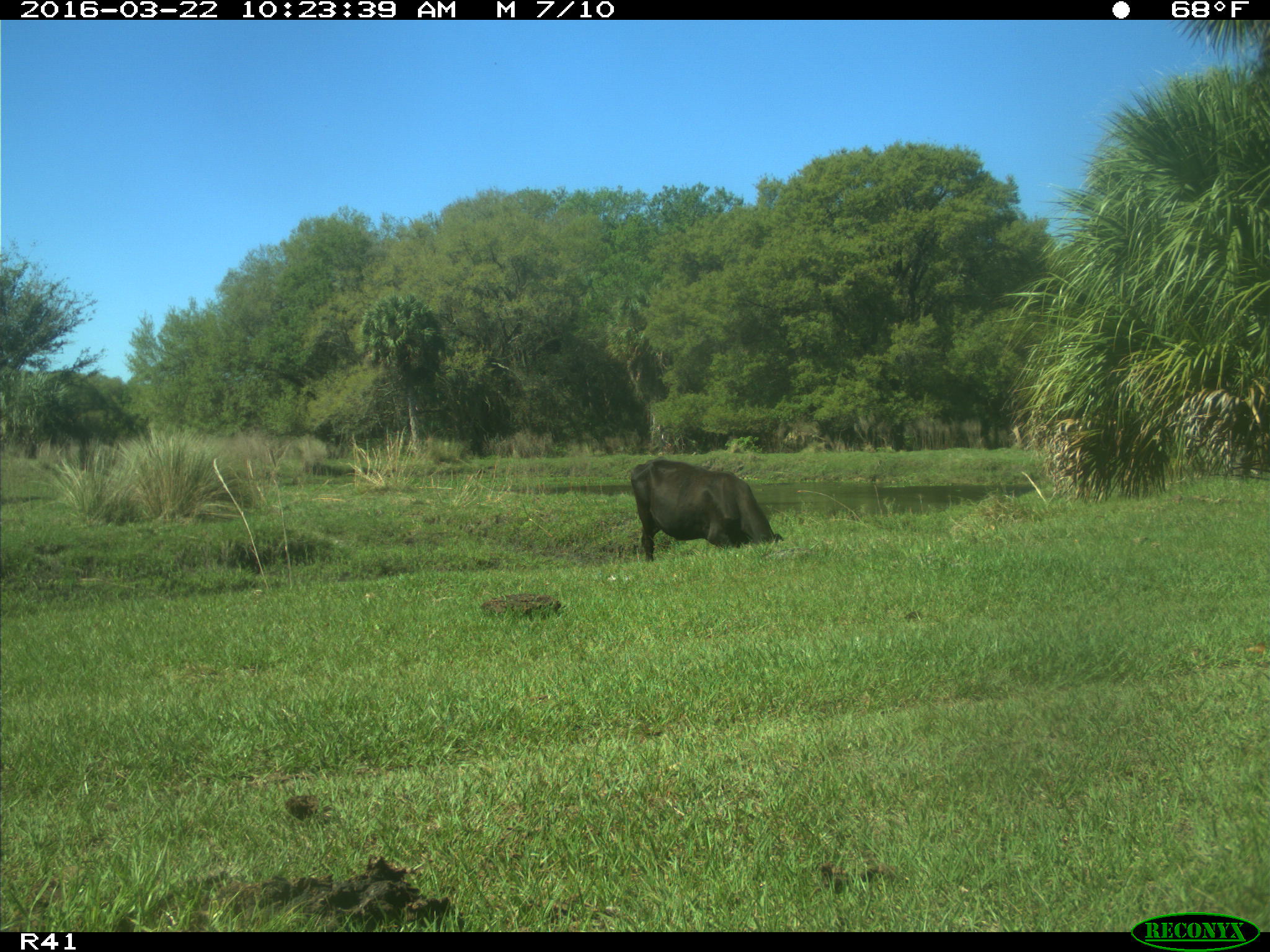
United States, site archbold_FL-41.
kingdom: Animalia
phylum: Chordata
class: Mammalia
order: Artiodactyla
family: Bovidae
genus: Bos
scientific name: Bos taurus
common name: domestic cow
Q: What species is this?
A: Bos taurus (domestic cow).